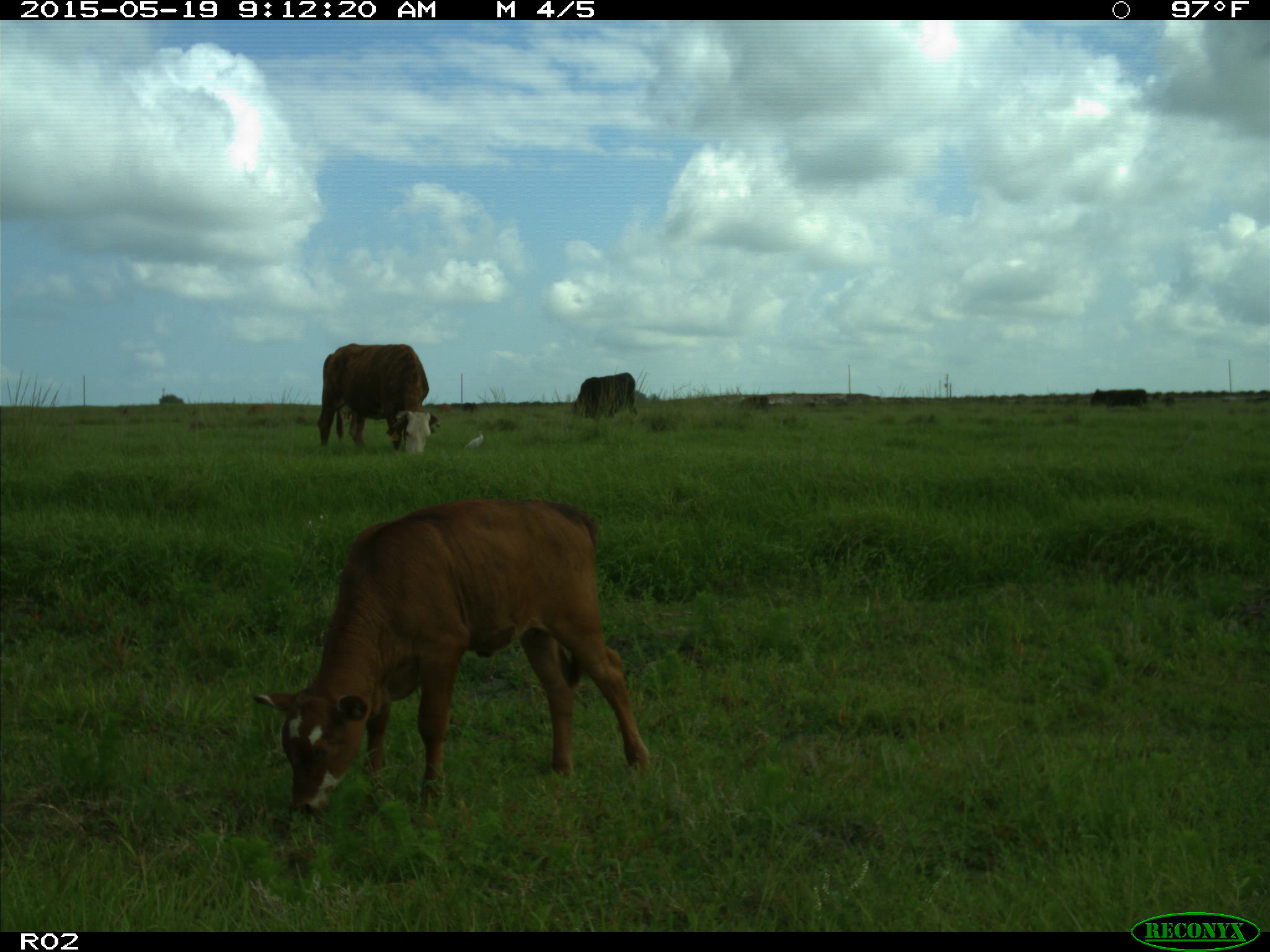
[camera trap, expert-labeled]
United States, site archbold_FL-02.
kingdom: Animalia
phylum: Chordata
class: Mammalia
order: Artiodactyla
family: Bovidae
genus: Bos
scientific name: Bos taurus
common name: domestic cow